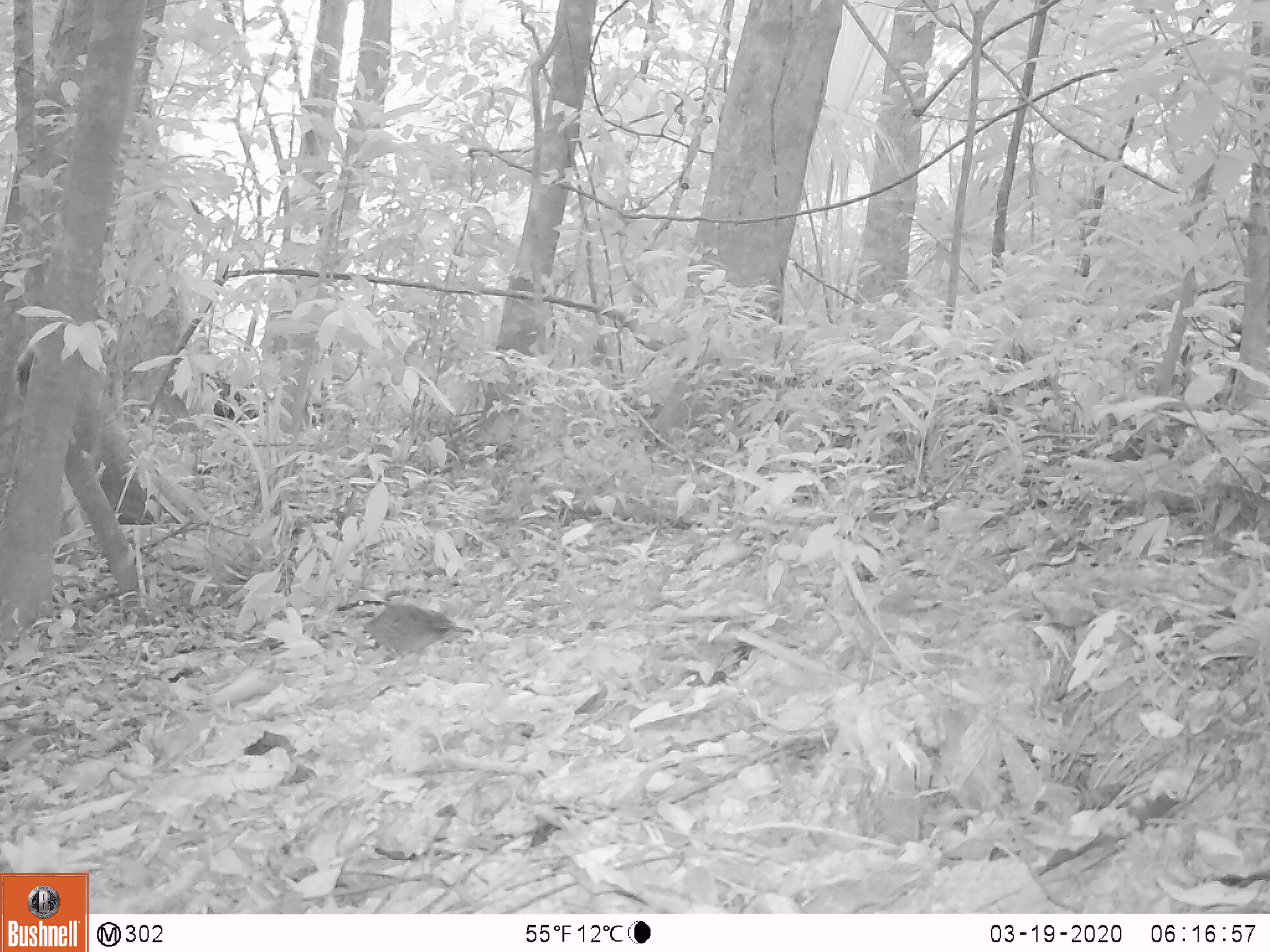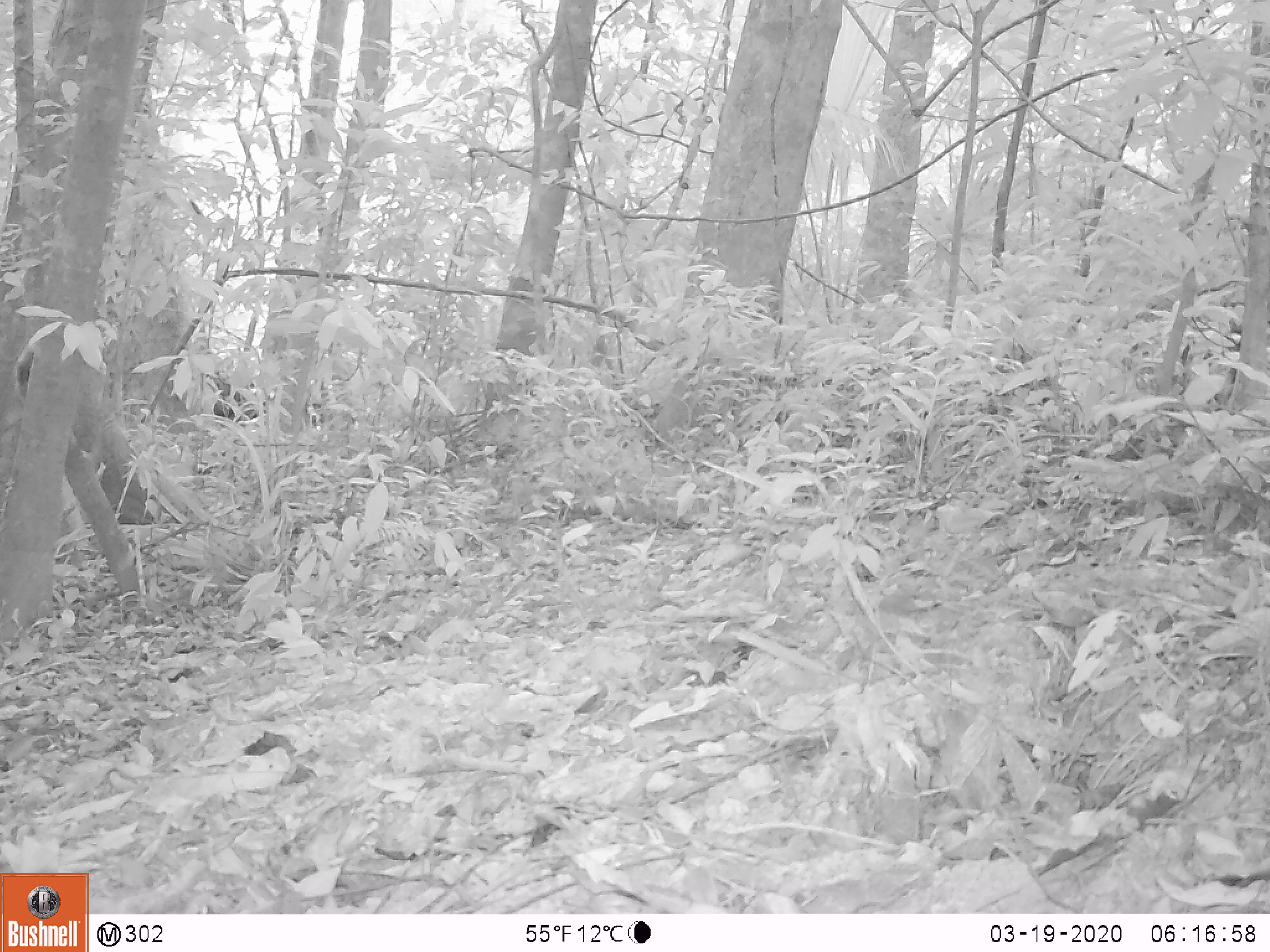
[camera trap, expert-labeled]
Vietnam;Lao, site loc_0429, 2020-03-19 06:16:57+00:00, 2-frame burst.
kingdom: Animalia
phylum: Chordata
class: Aves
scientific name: Aves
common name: bird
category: unidentified bird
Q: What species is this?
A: Unidentified bird (bird) (Aves).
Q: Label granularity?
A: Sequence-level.